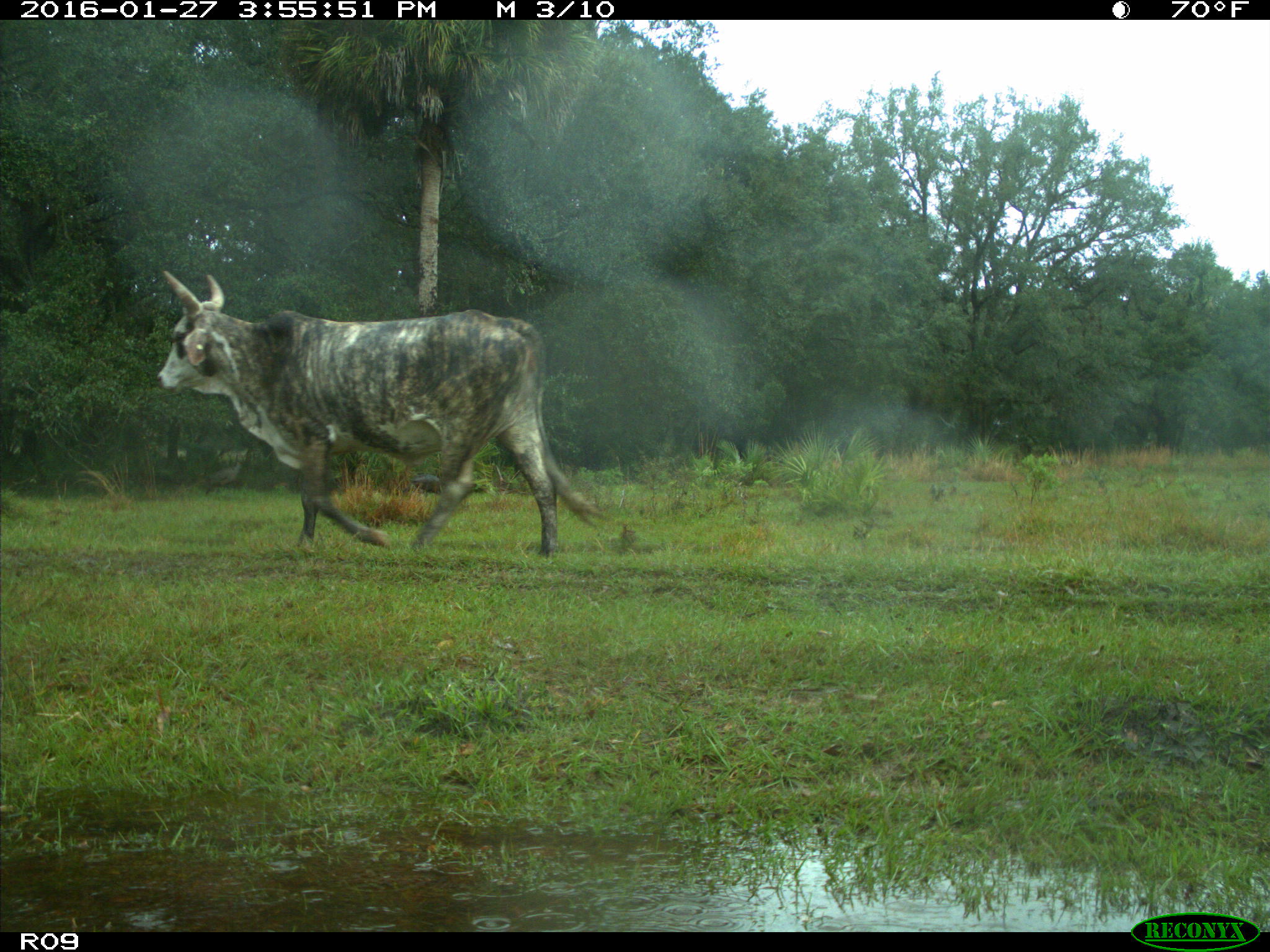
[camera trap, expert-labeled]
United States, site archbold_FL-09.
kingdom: Animalia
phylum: Chordata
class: Mammalia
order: Artiodactyla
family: Bovidae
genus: Bos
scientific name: Bos taurus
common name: domestic cow